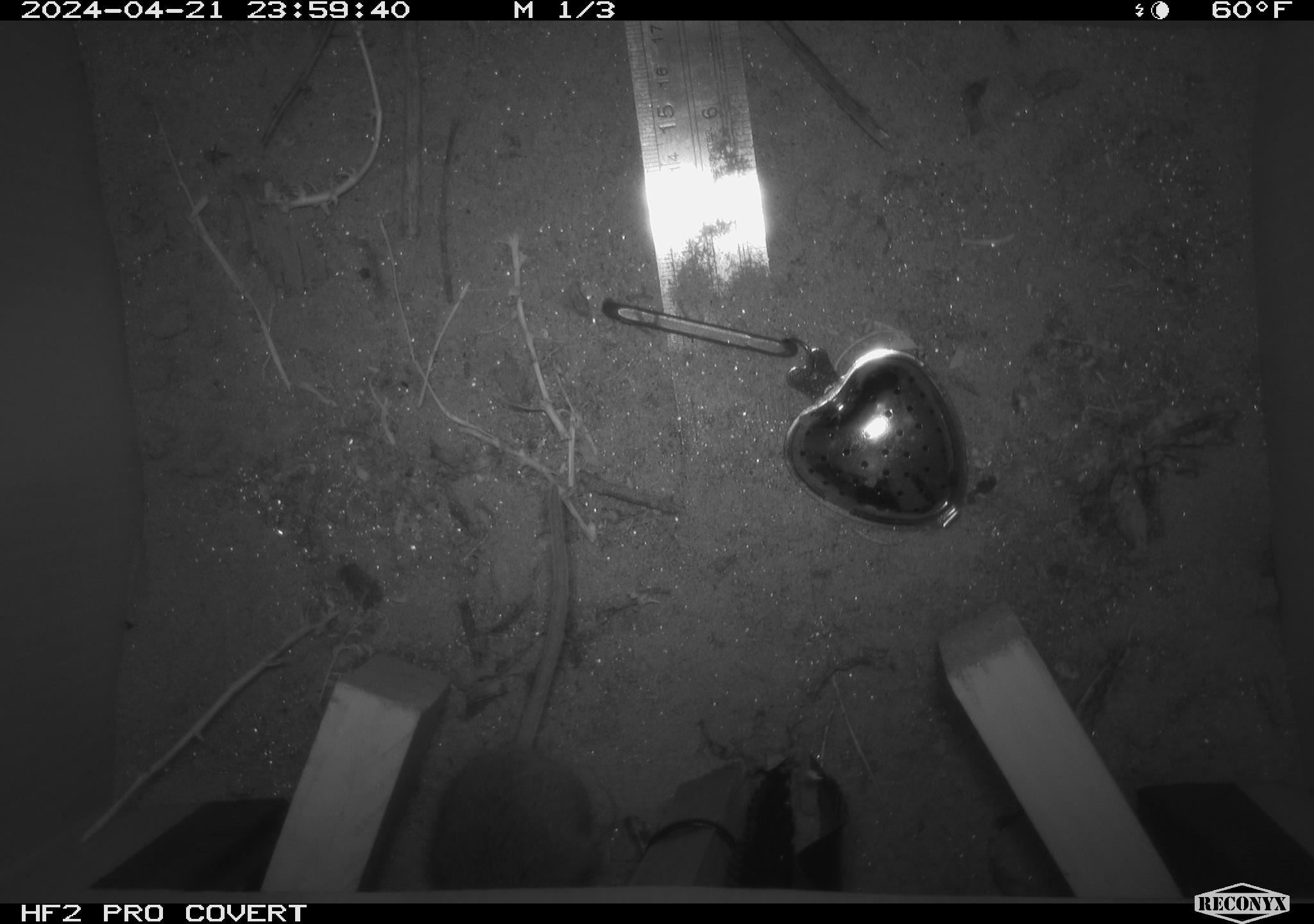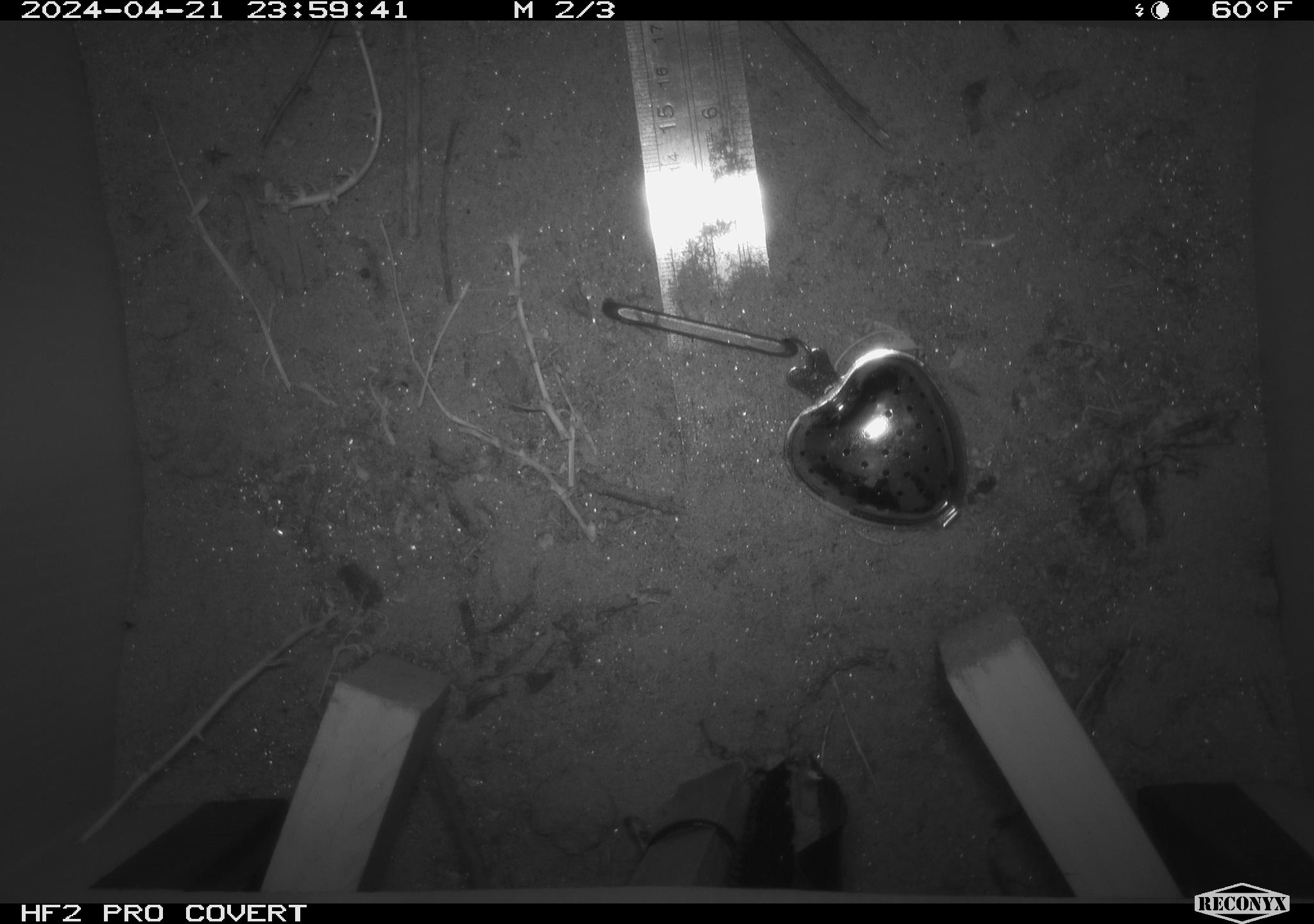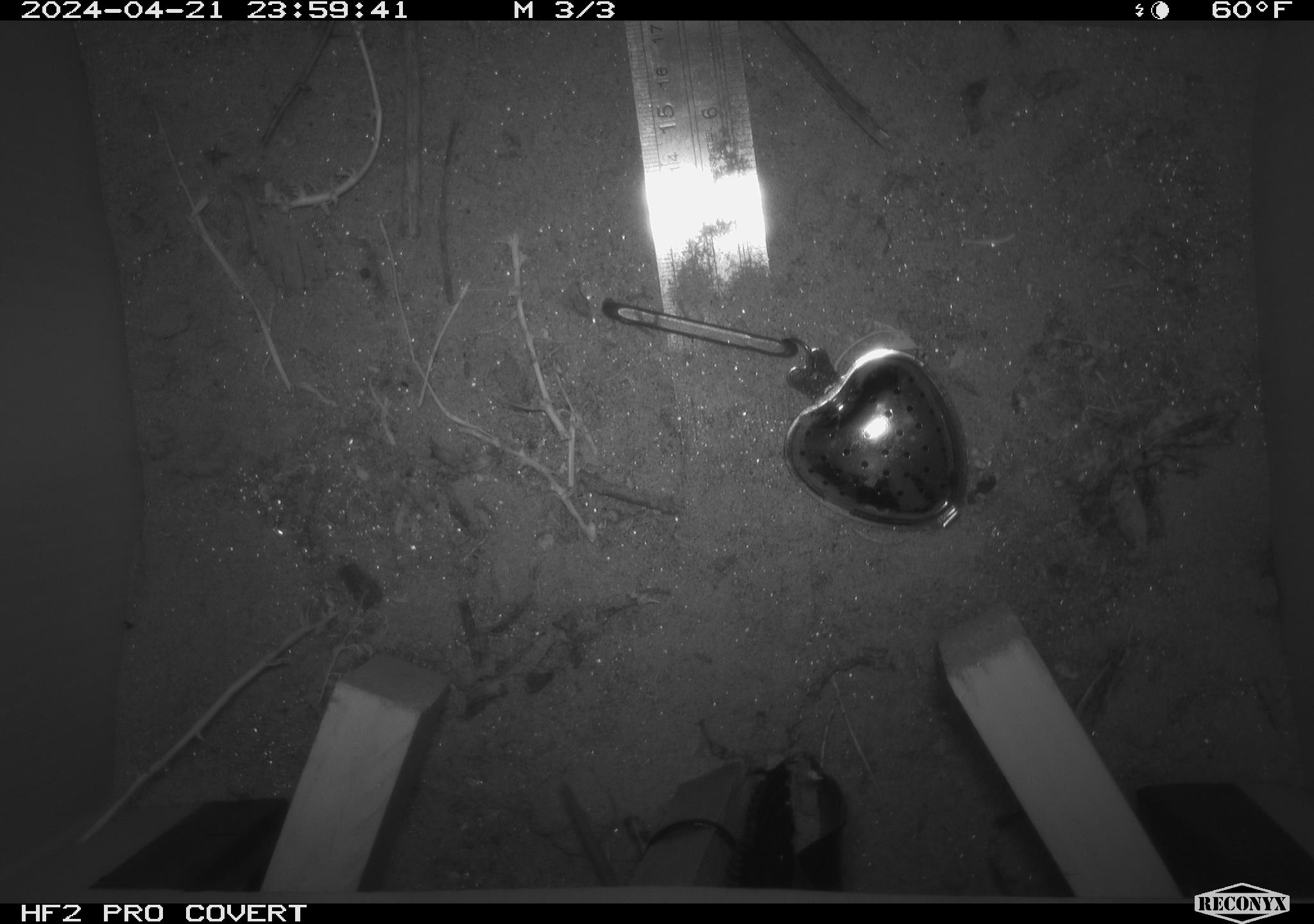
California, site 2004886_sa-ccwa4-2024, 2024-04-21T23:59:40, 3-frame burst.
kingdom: Animalia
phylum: Chordata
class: Mammalia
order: Rodentia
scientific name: Rodentia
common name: woodrat or rat or mouse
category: woodrat or rat or mouse species